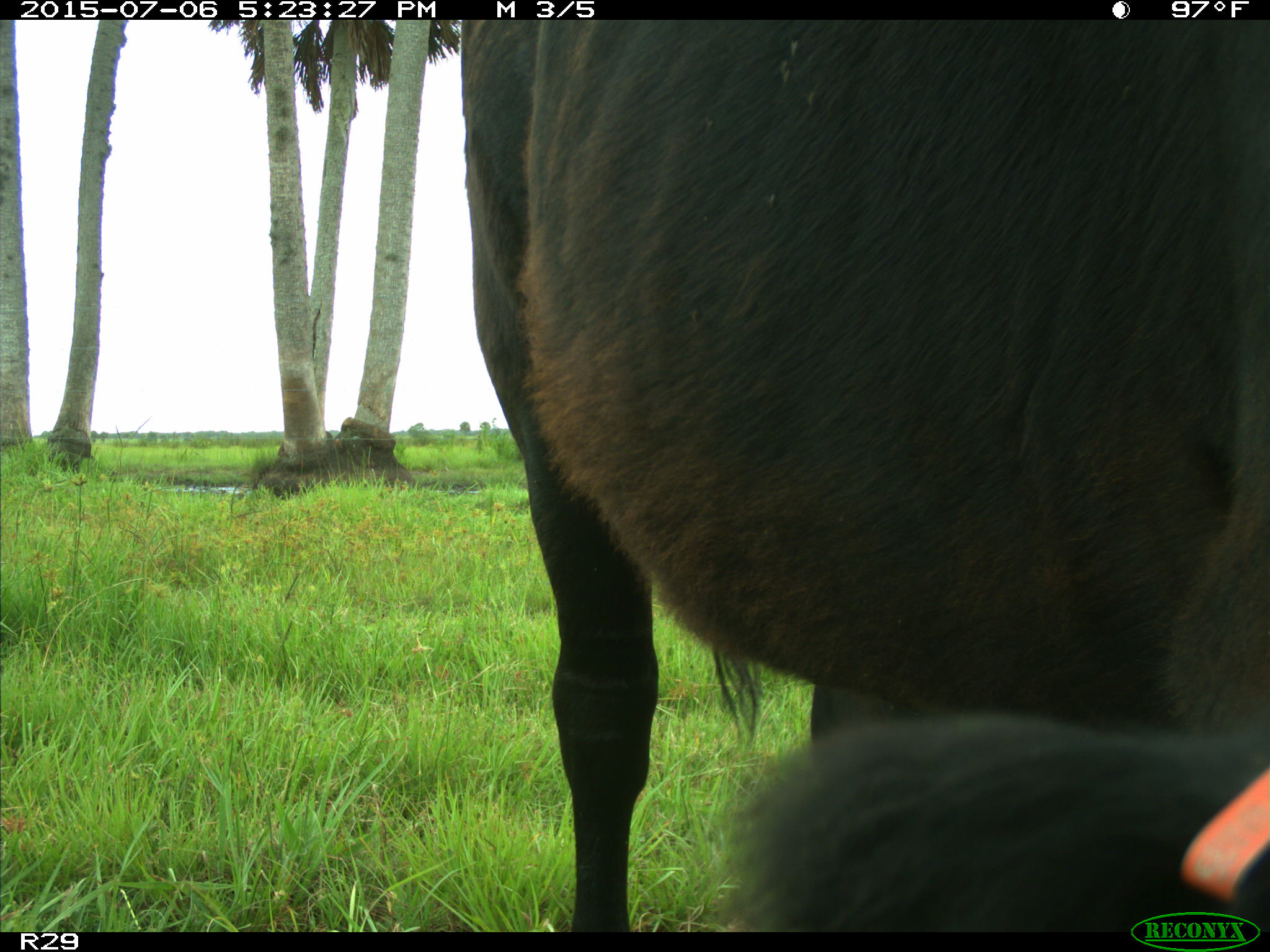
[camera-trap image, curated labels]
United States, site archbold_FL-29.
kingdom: Animalia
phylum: Chordata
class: Mammalia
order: Artiodactyla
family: Bovidae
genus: Bos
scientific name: Bos taurus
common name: domestic cow